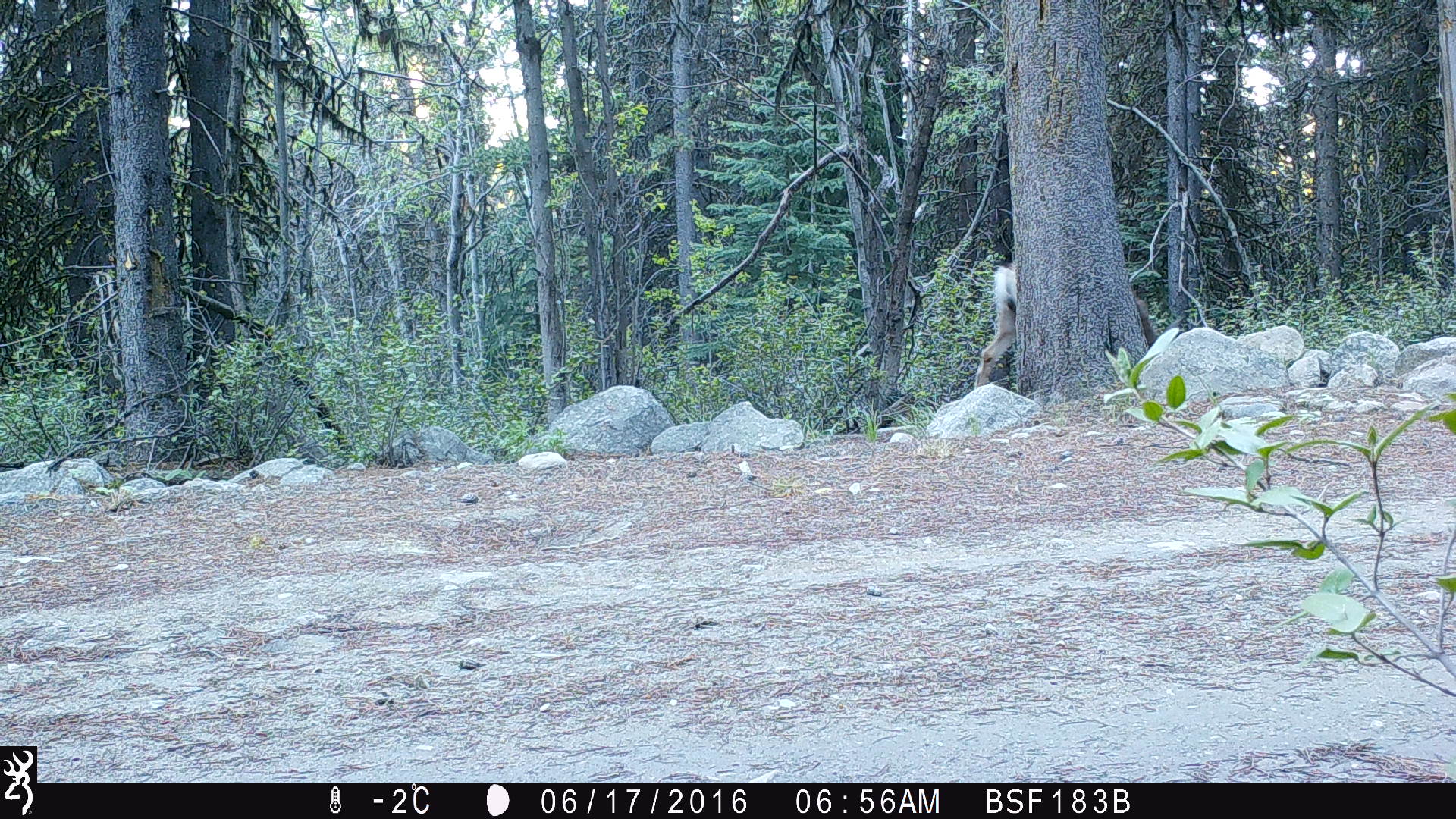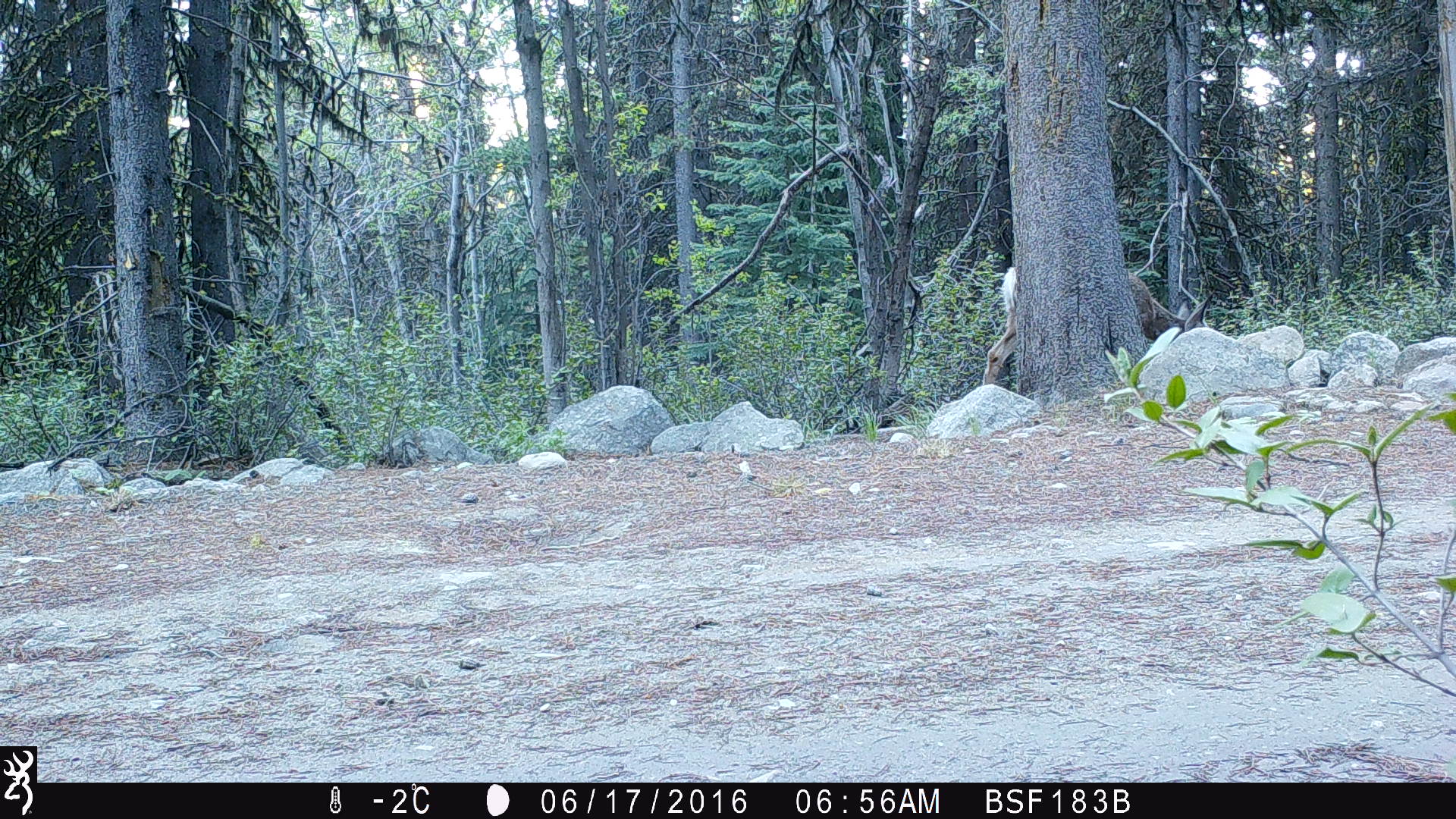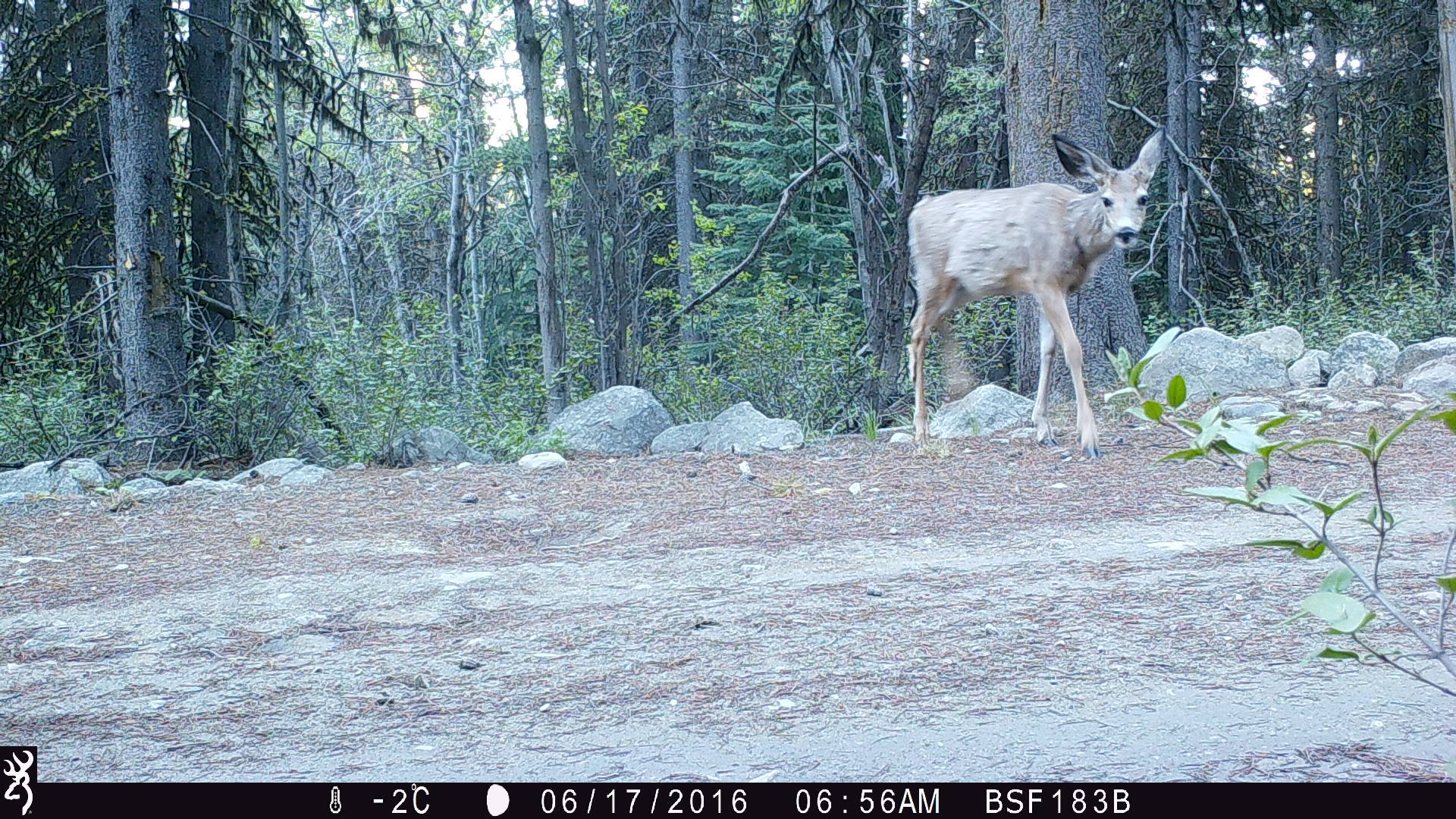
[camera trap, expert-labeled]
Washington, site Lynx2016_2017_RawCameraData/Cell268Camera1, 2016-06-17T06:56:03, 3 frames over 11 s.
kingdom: Animalia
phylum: Chordata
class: Mammalia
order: Artiodactyla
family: Cervidae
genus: Odocoileus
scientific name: Odocoileus hemionus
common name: mule deer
Odocoileus hemionus (mule deer). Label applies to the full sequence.